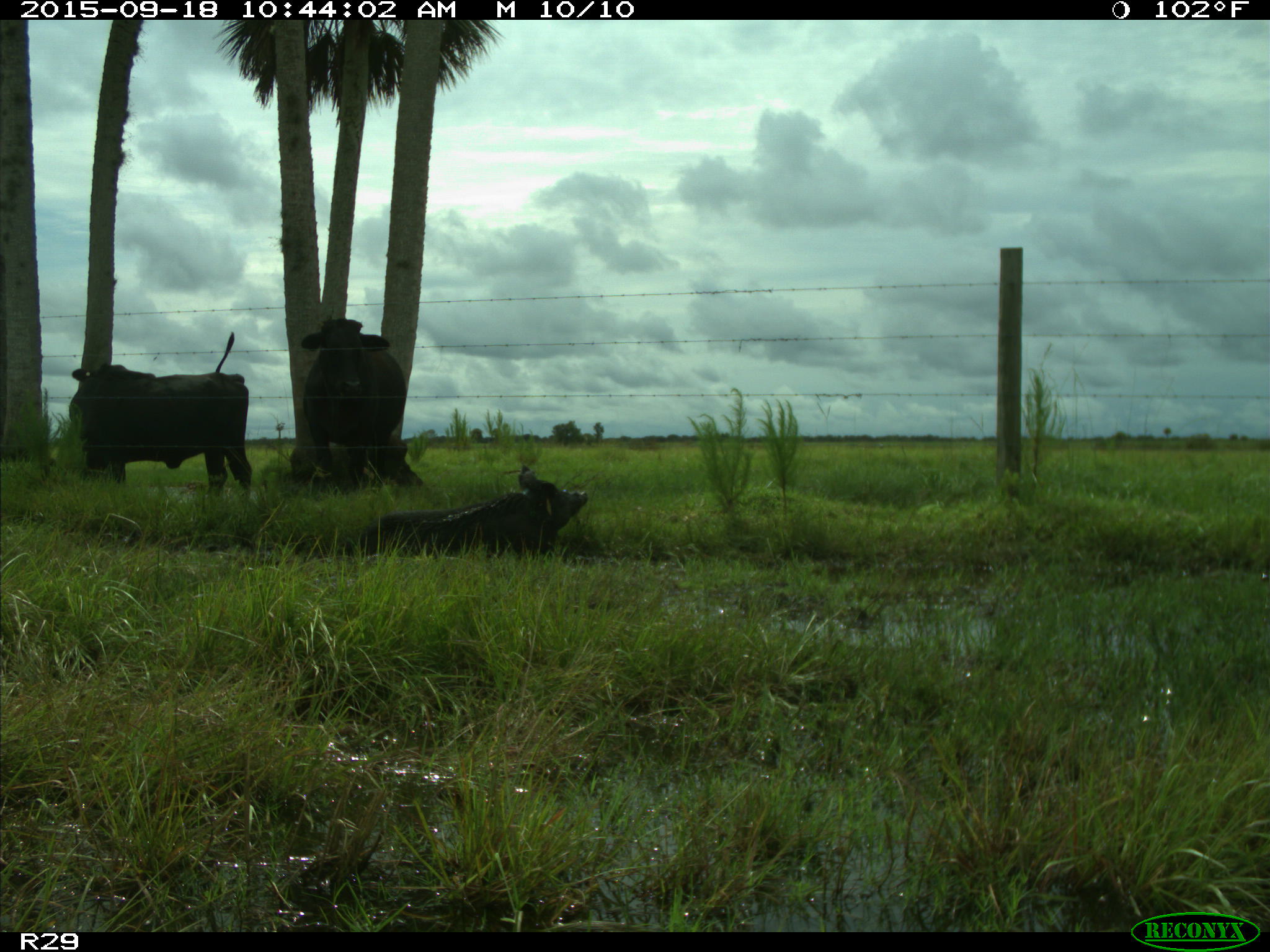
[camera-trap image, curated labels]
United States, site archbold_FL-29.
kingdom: Animalia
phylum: Chordata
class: Mammalia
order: Artiodactyla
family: Suidae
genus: Sus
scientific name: Sus scrofa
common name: wild boar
Sus scrofa (wild boar).